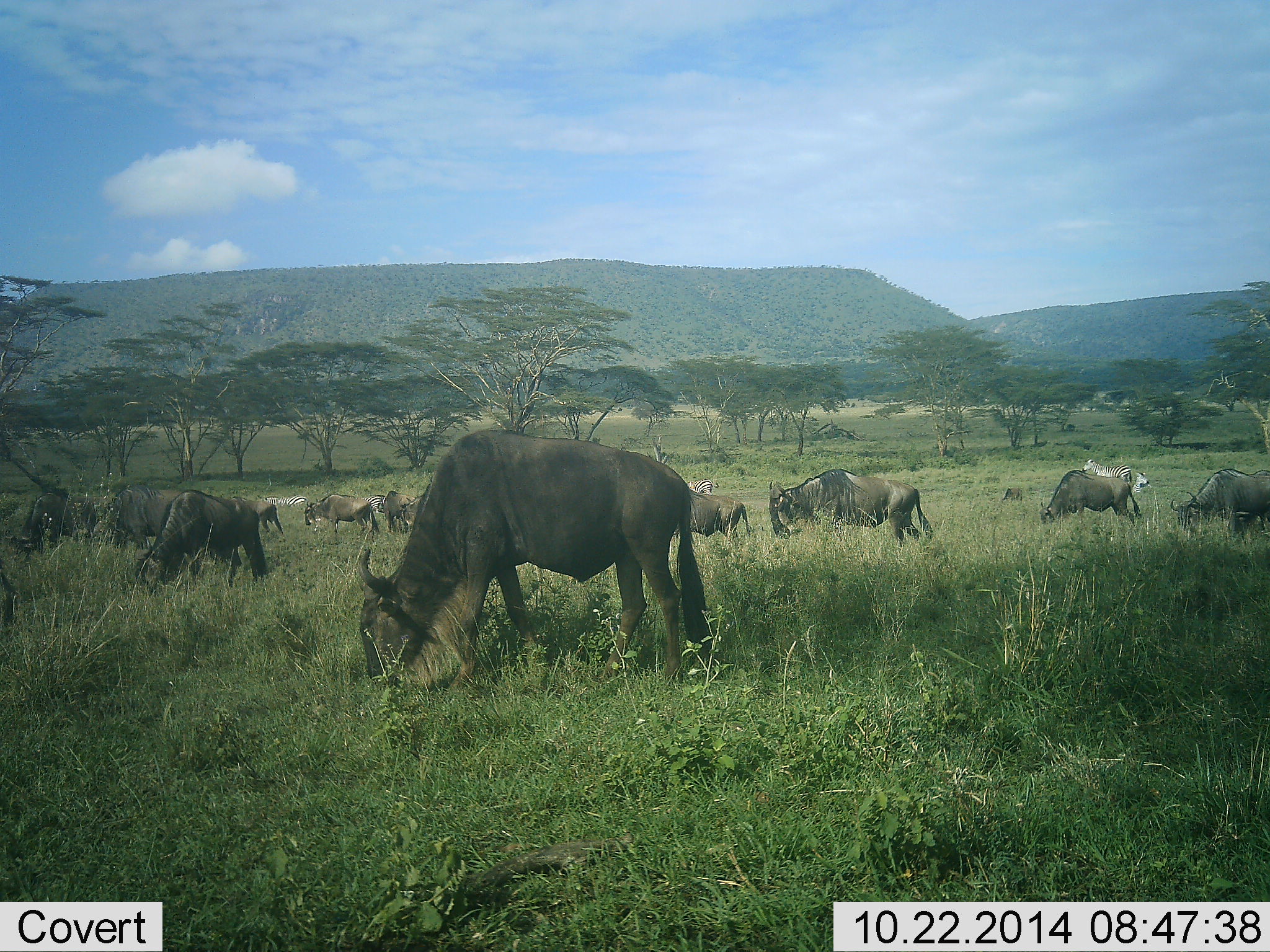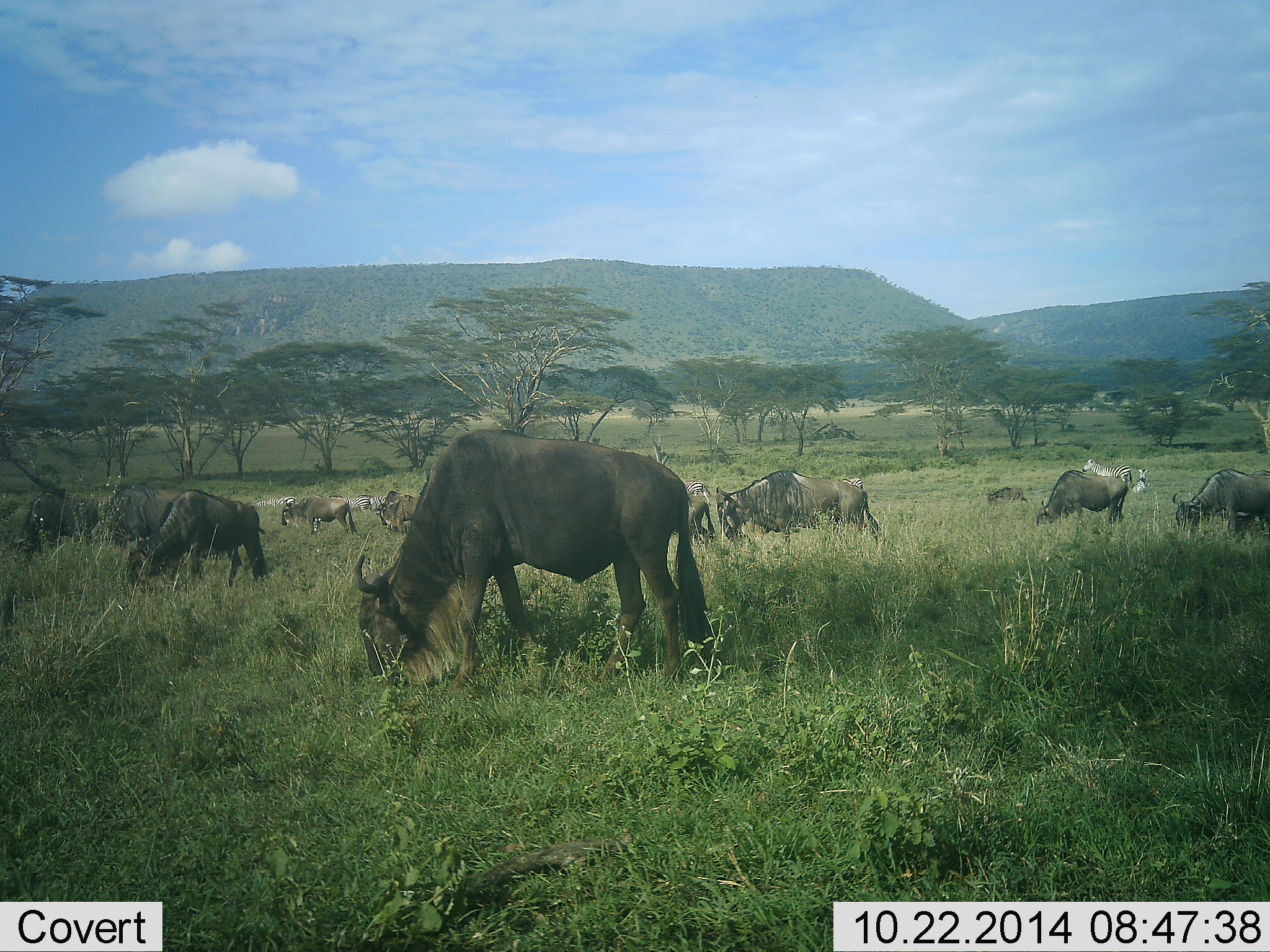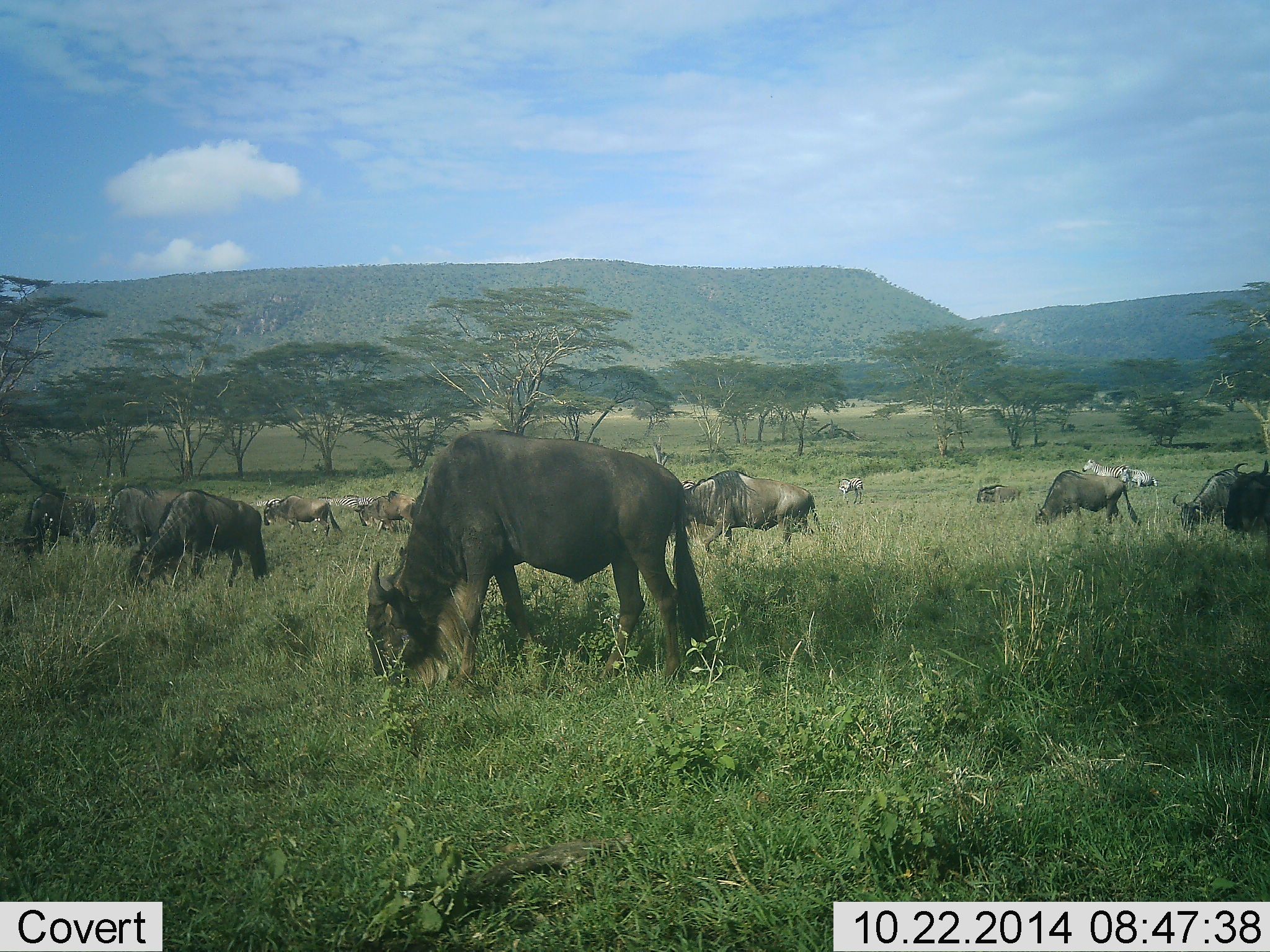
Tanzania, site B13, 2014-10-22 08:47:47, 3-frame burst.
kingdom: Animalia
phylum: Chordata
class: Mammalia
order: Artiodactyla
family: Bovidae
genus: Connochaetes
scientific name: Connochaetes taurinus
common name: blue wildebeest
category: wildebeest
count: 11-50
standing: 21%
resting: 0%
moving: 63%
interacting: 5%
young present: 0%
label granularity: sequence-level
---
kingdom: Animalia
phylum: Chordata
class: Mammalia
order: Perissodactyla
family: Equidae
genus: Equus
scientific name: Equus quagga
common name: plains zebra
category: zebra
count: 3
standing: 90%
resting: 10%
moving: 20%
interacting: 0%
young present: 0%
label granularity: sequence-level